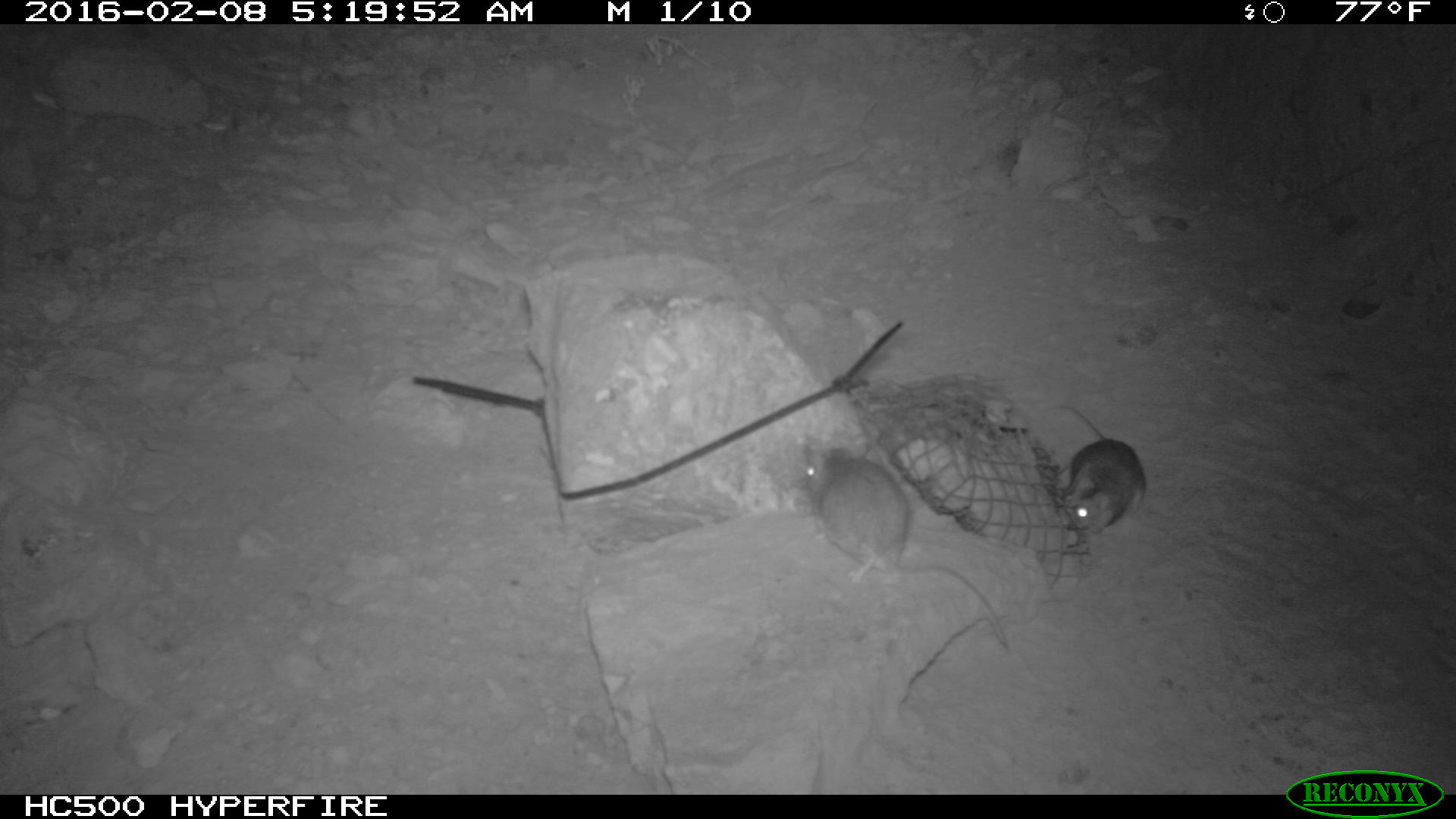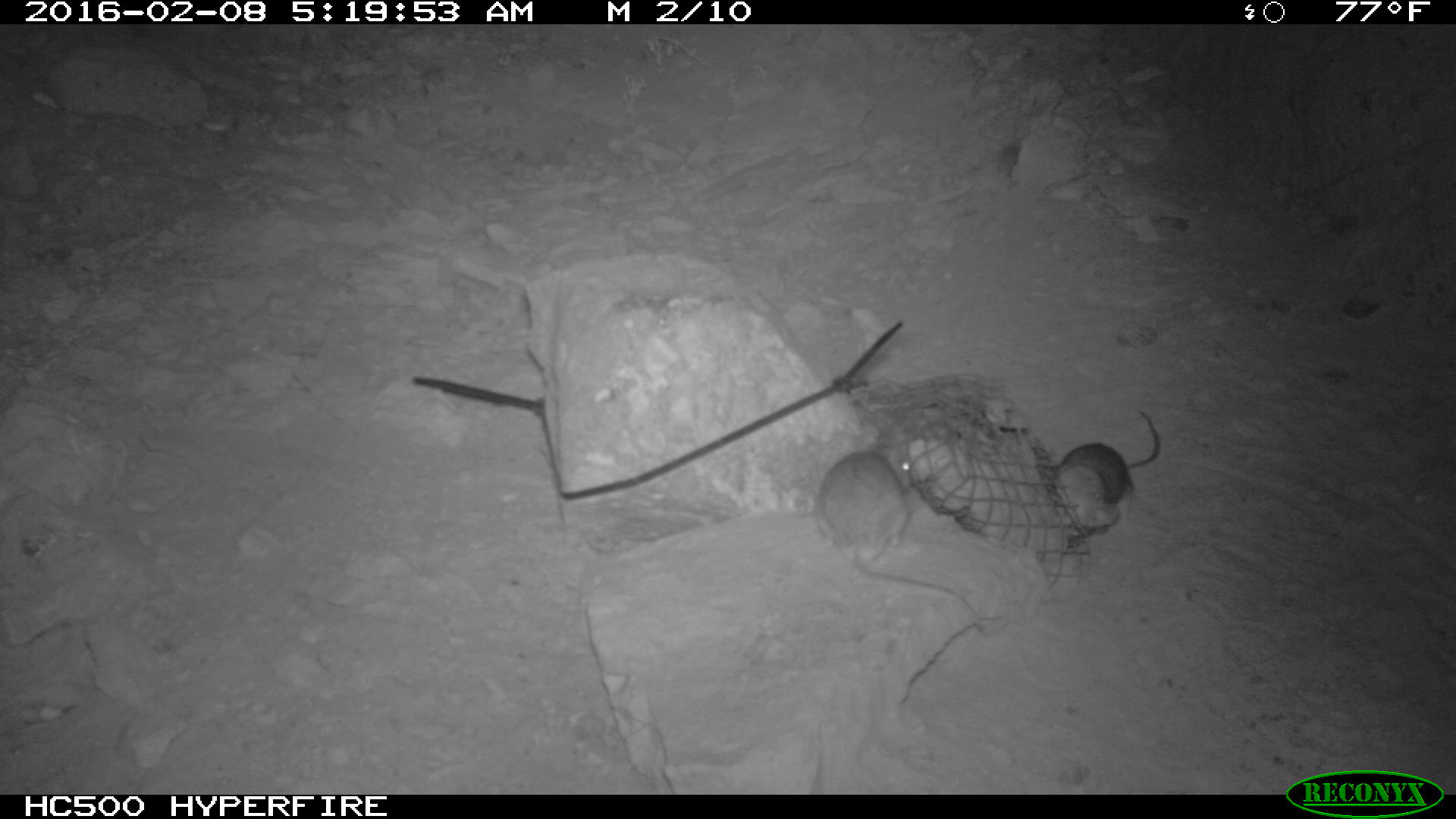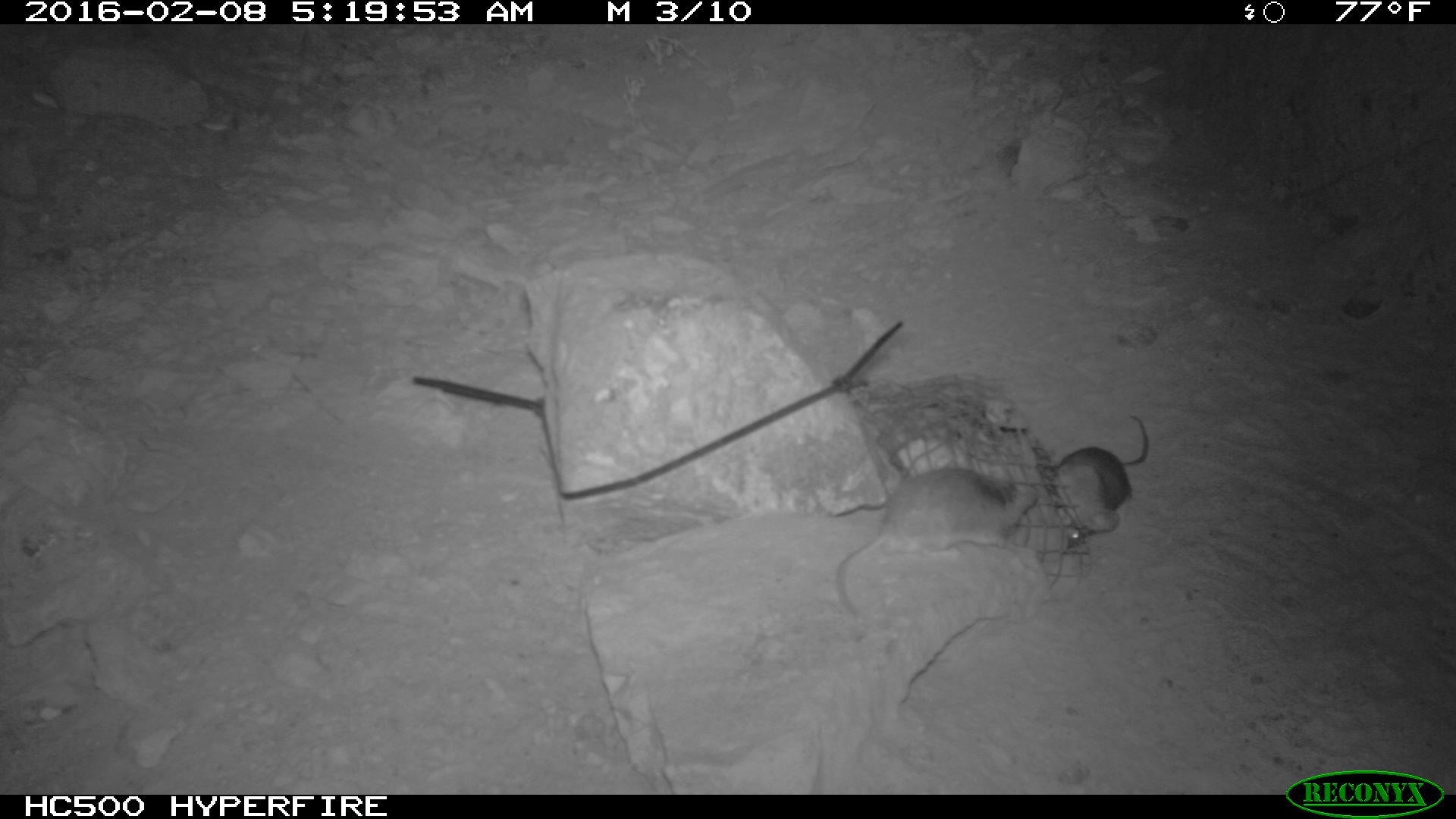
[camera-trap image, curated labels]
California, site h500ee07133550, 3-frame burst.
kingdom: Animalia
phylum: Chordata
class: Mammalia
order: Rodentia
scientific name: Rodentia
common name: rodent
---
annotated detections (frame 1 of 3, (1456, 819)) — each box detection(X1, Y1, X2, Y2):
rodent: detection(802, 435, 1010, 651); detection(1056, 396, 1150, 533)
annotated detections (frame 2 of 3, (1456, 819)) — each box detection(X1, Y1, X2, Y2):
rodent: detection(811, 438, 981, 625); detection(1037, 410, 1160, 538)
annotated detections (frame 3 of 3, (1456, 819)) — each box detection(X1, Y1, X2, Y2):
rodent: detection(833, 467, 1038, 617); detection(1053, 414, 1149, 549)